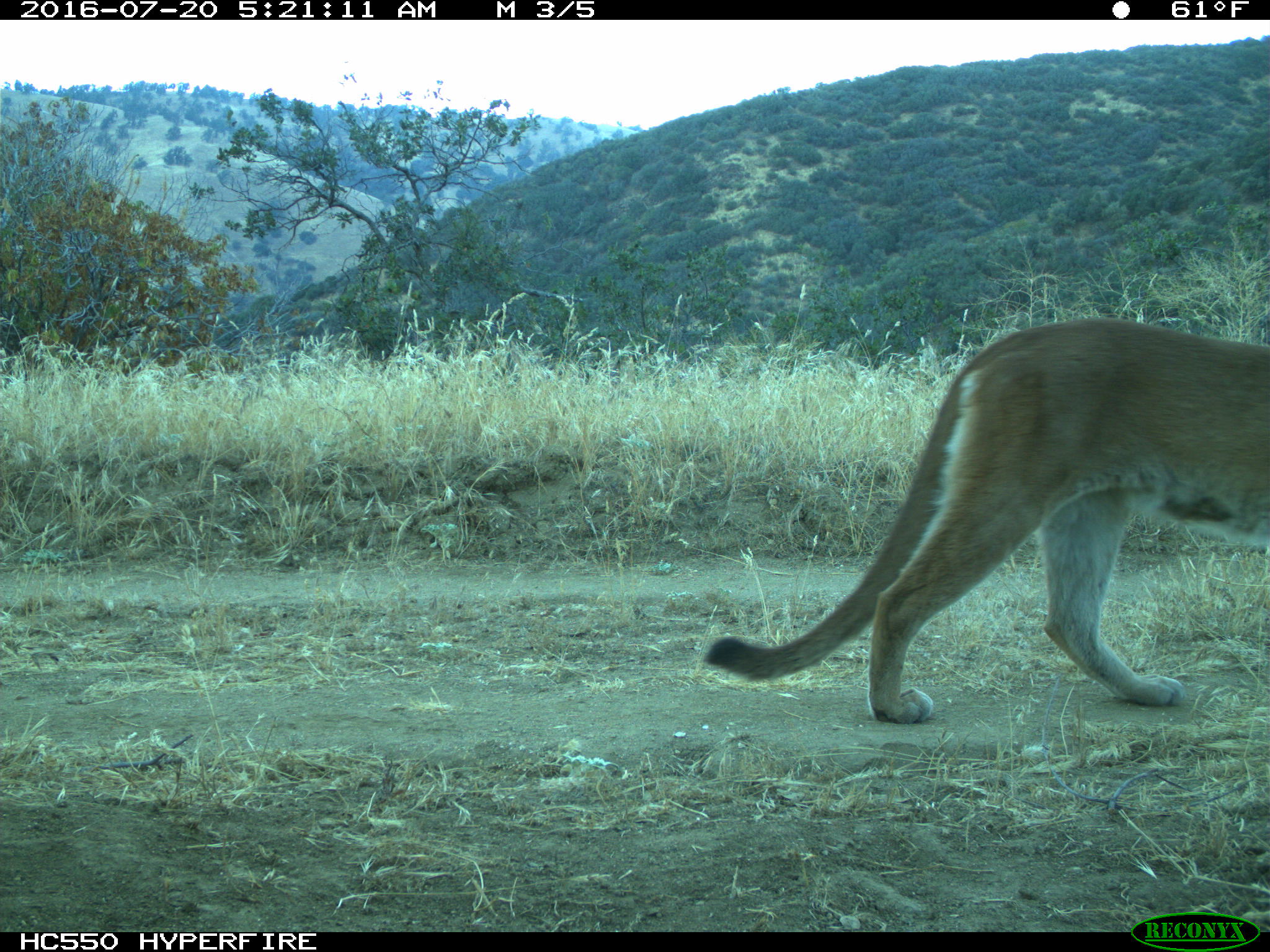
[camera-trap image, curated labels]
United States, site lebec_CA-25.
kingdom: Animalia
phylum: Chordata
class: Mammalia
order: Carnivora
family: Felidae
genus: Puma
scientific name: Puma concolor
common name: mountain lion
Puma concolor (mountain lion).